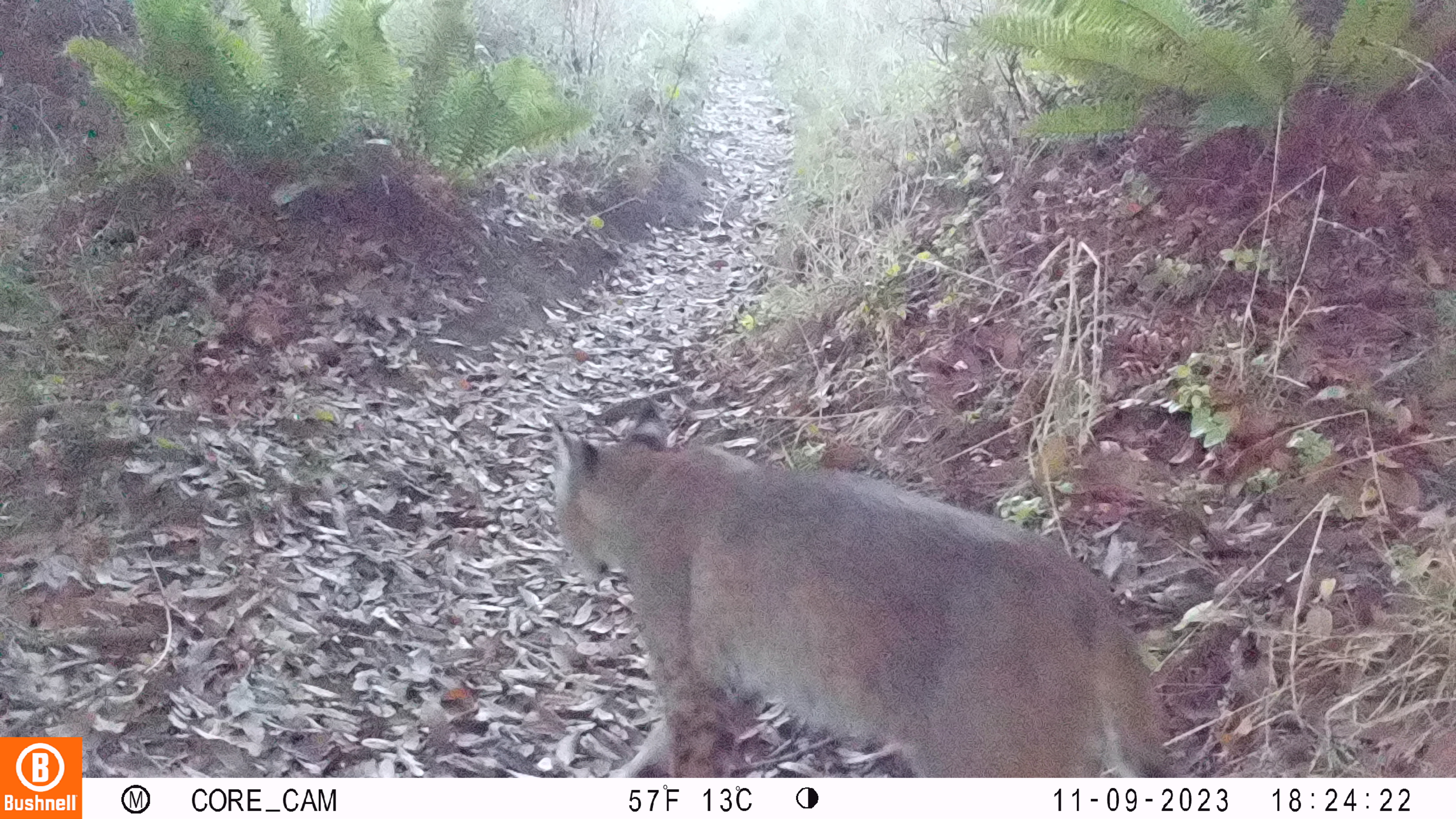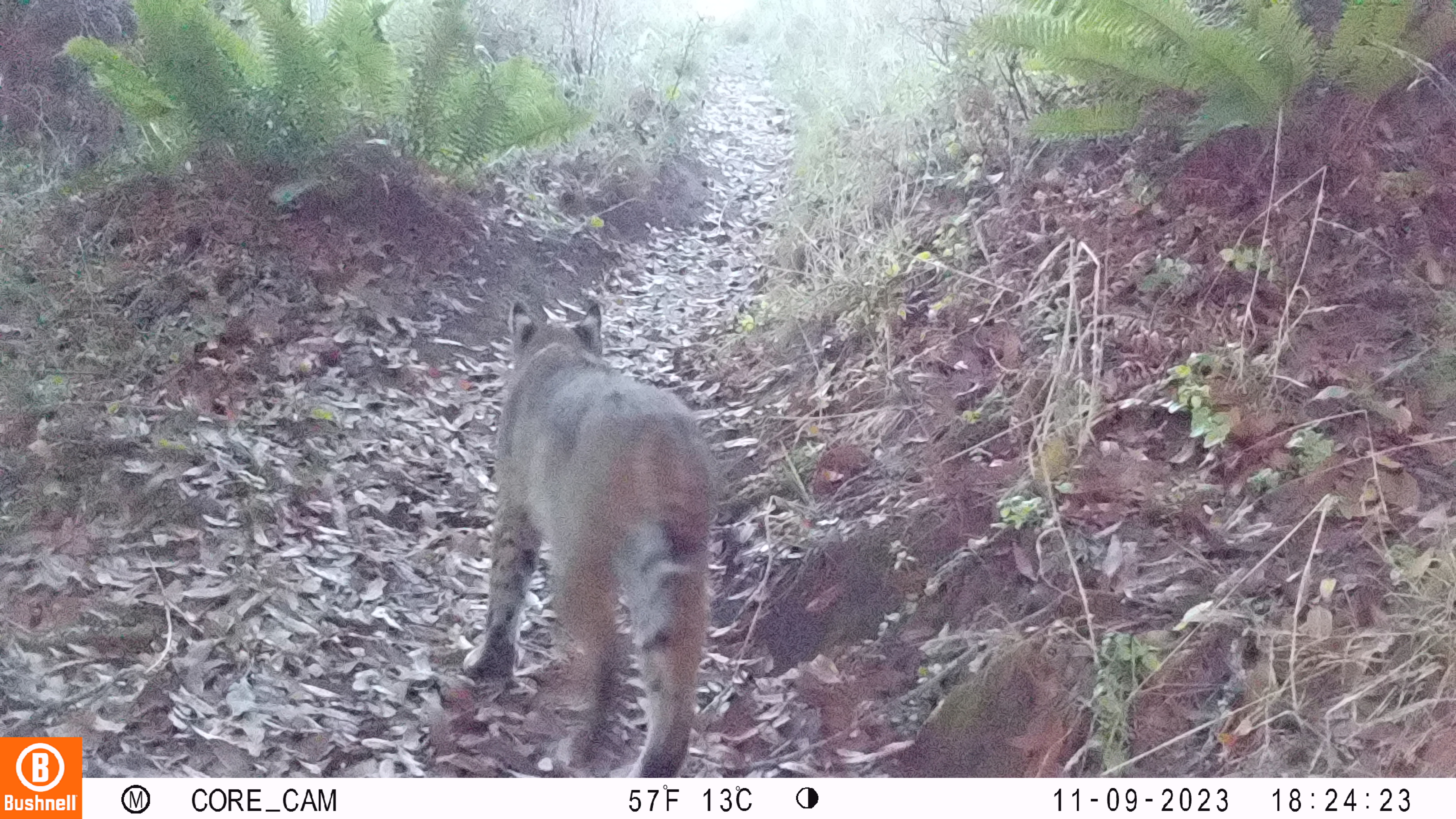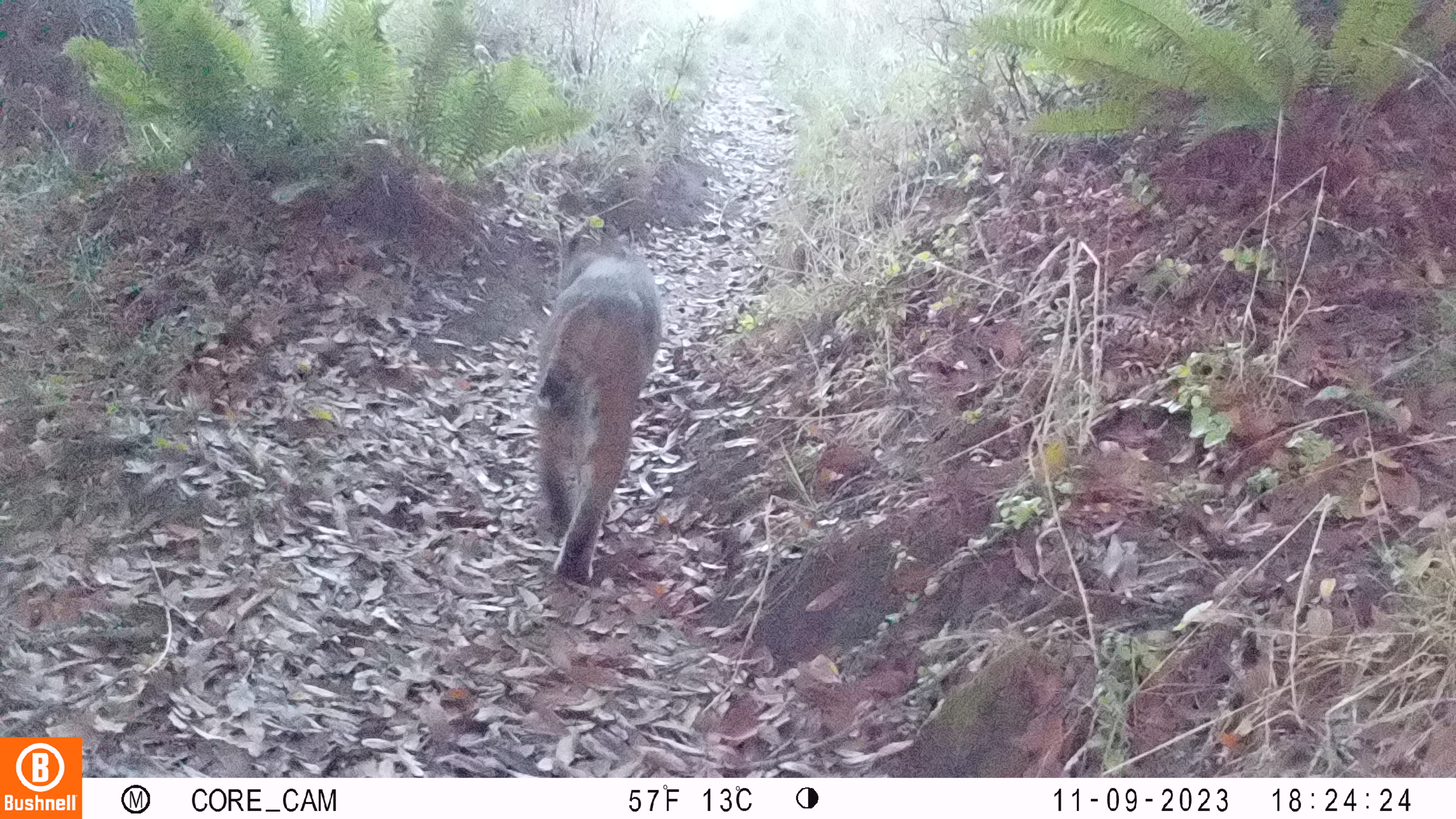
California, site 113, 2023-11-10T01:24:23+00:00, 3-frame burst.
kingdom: Animalia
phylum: Chordata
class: Mammalia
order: Carnivora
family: Felidae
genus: Lynx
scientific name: Lynx rufus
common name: bobcat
Bobcat (Lynx rufus).